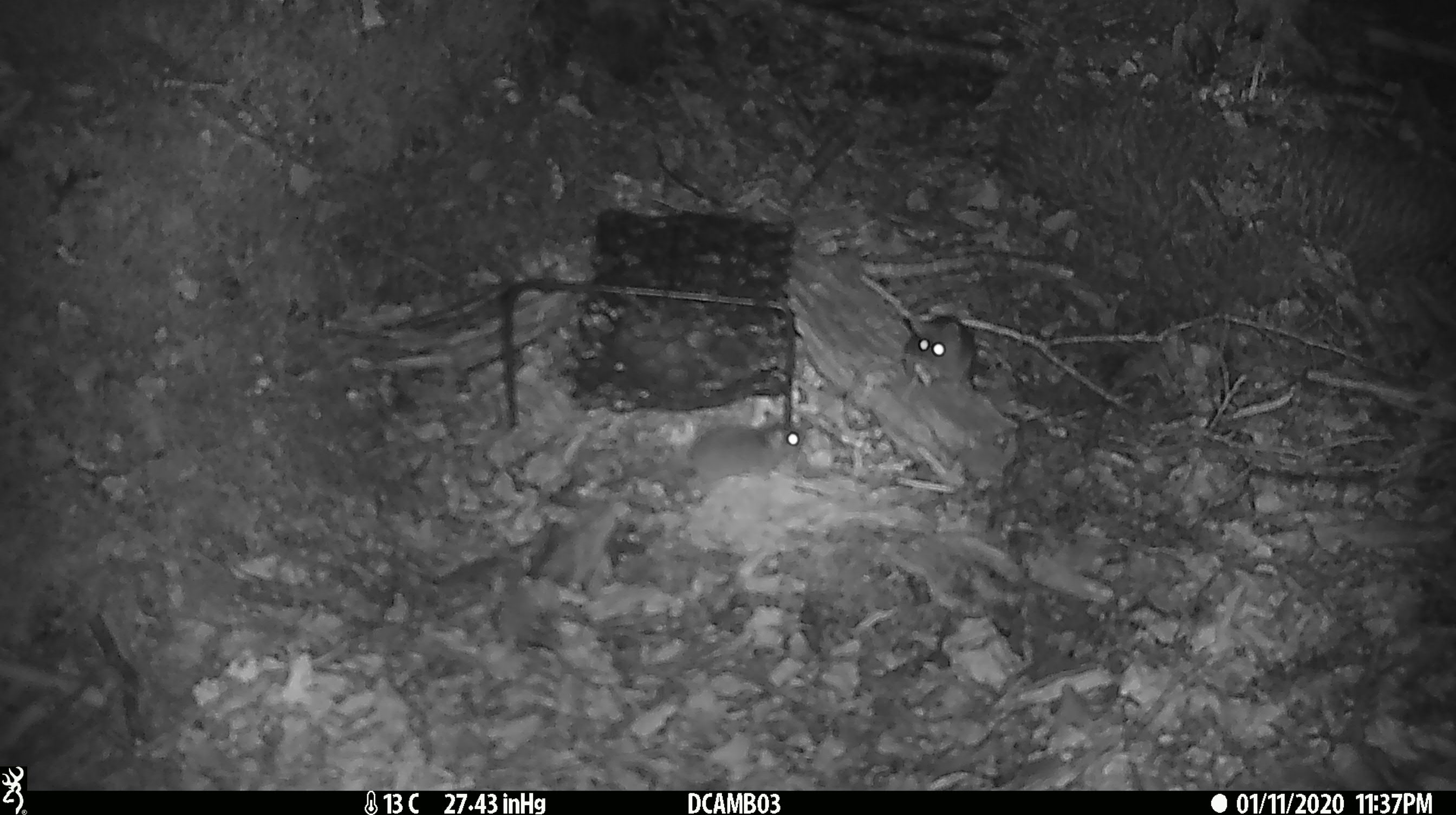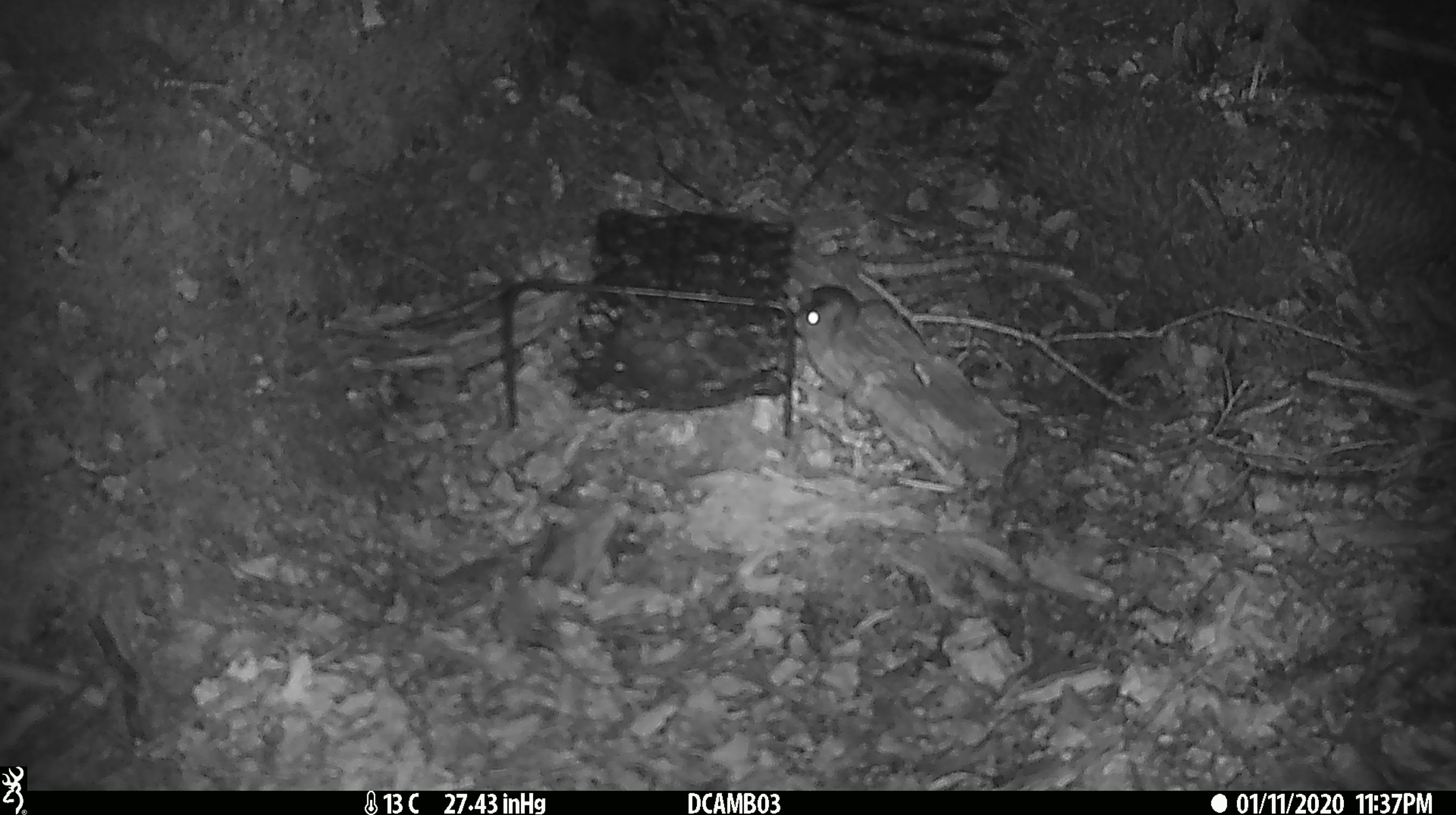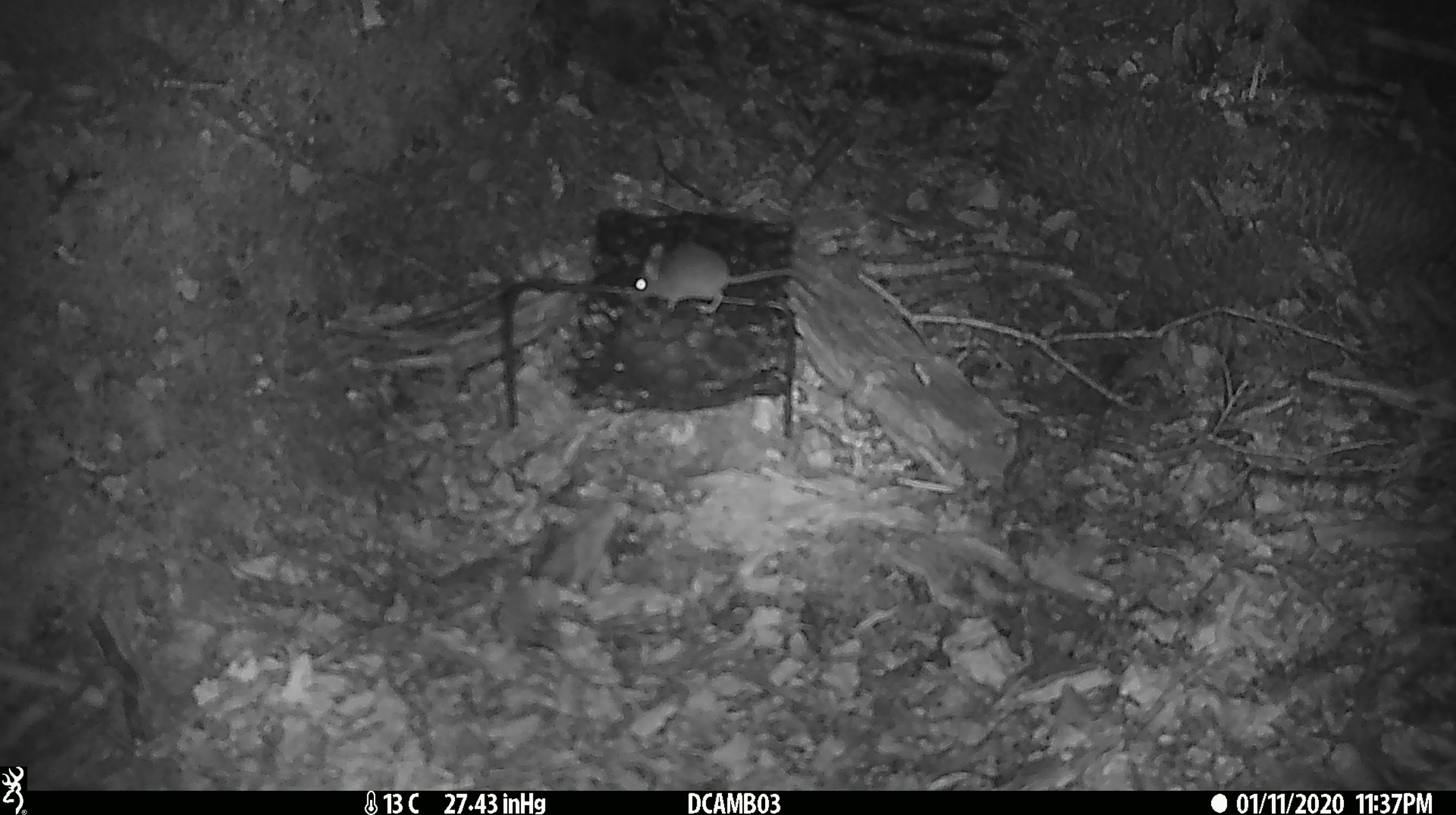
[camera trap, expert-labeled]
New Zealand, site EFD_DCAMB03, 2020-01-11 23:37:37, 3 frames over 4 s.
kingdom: Animalia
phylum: Chordata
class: Mammalia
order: Rodentia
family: Muridae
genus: Mus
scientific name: Mus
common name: mouse